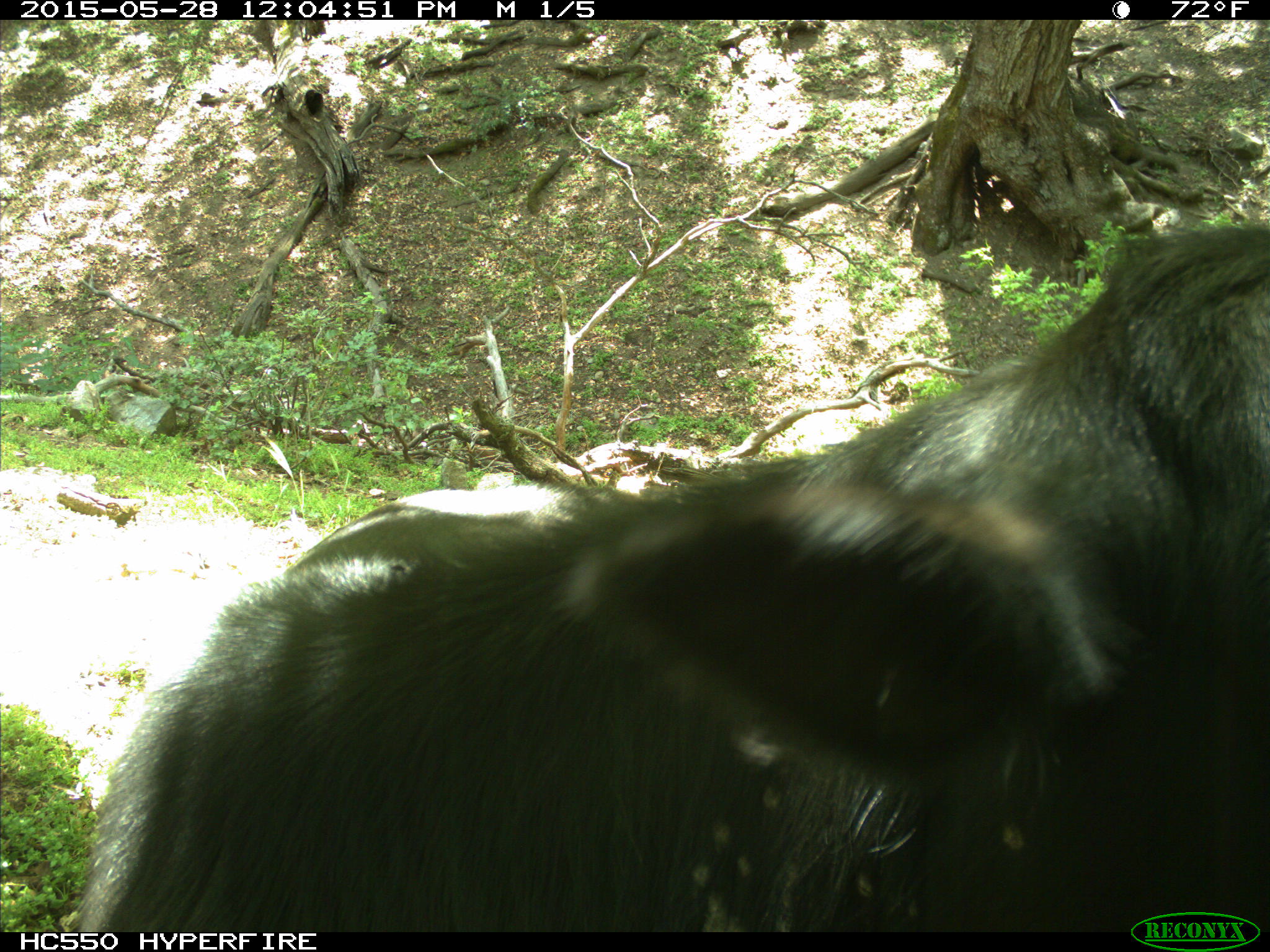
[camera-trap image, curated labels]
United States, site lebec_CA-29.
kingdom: Animalia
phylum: Chordata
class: Mammalia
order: Artiodactyla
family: Bovidae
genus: Bos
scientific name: Bos taurus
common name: domestic cow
Bos taurus (domestic cow).